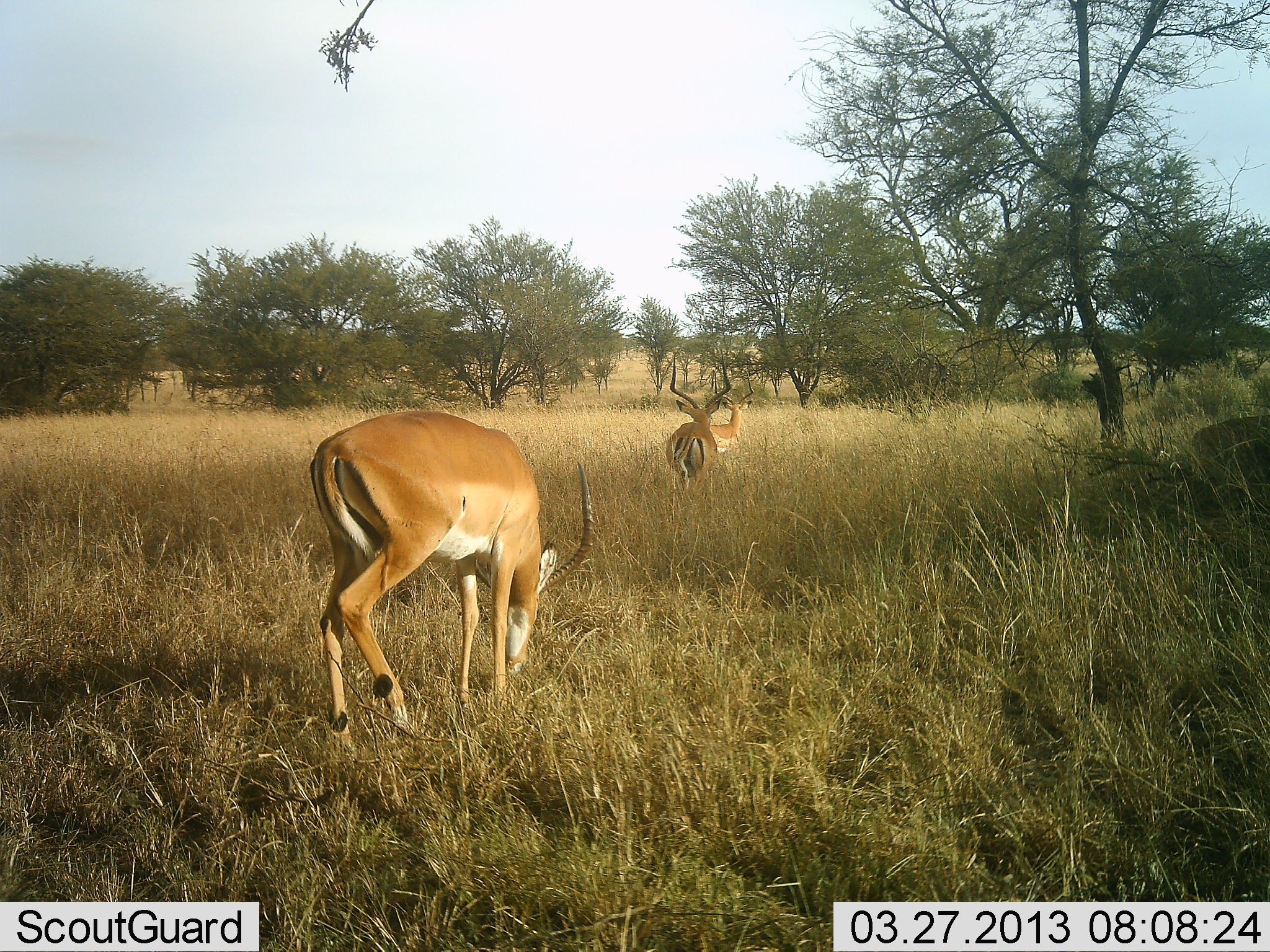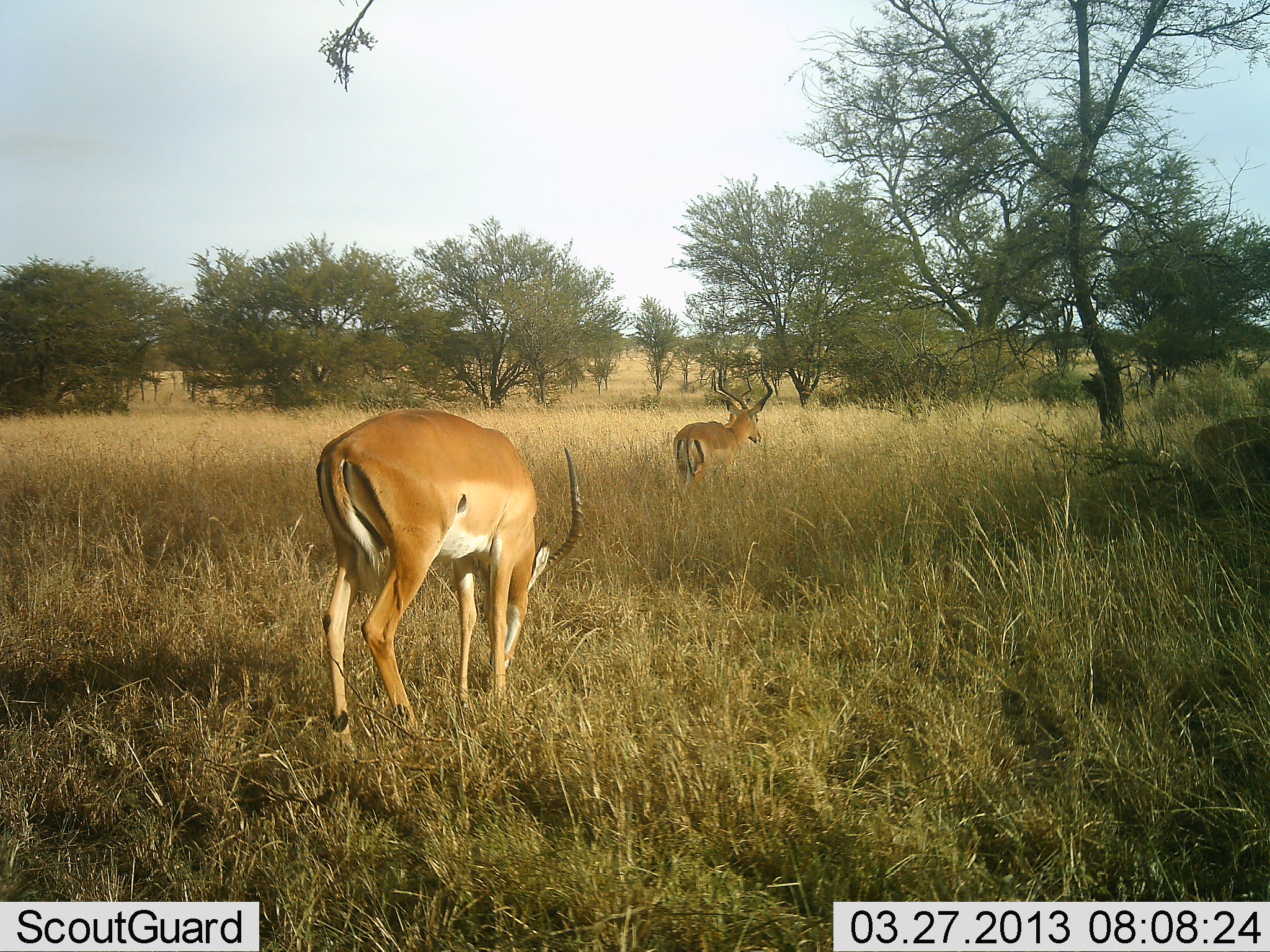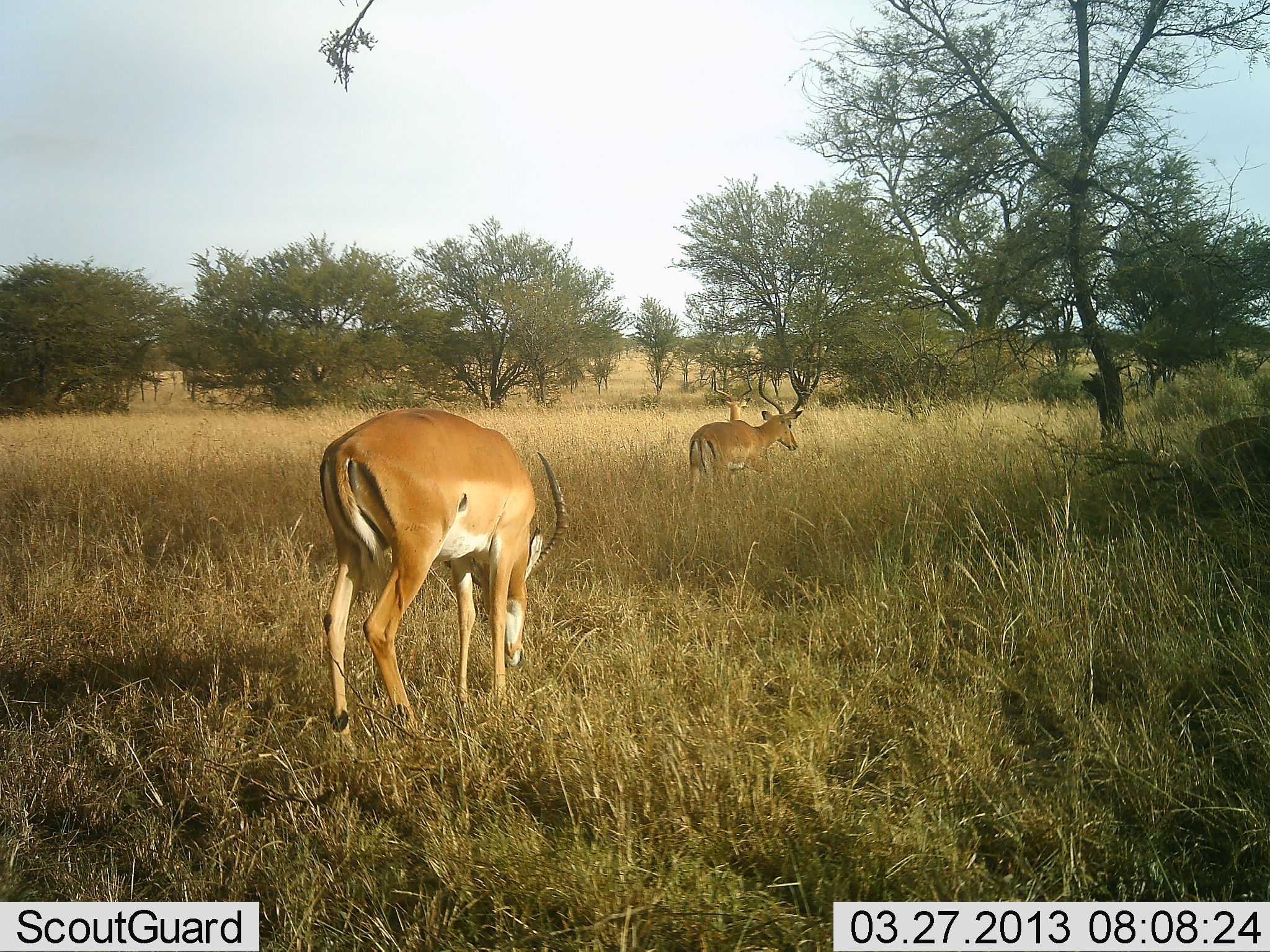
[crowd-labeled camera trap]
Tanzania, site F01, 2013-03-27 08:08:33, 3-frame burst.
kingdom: Animalia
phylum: Chordata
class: Mammalia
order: Artiodactyla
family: Bovidae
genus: Aepyceros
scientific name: Aepyceros melampus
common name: impala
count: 3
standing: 48%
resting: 0%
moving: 55%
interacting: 0%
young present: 0%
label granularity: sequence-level